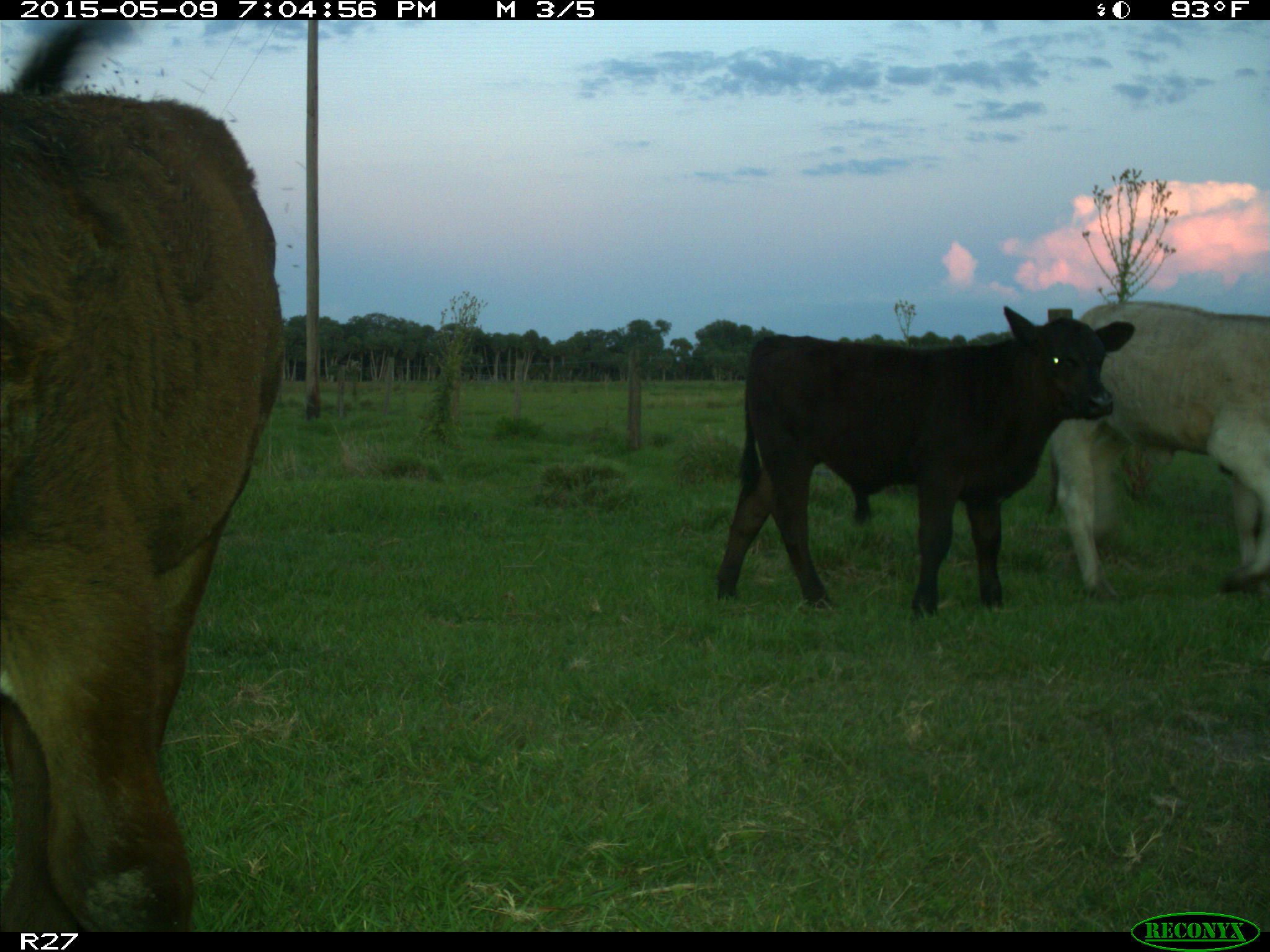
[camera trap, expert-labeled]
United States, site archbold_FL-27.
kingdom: Animalia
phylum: Chordata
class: Mammalia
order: Artiodactyla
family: Bovidae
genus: Bos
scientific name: Bos taurus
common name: domestic cow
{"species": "Bos taurus (domestic cow)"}